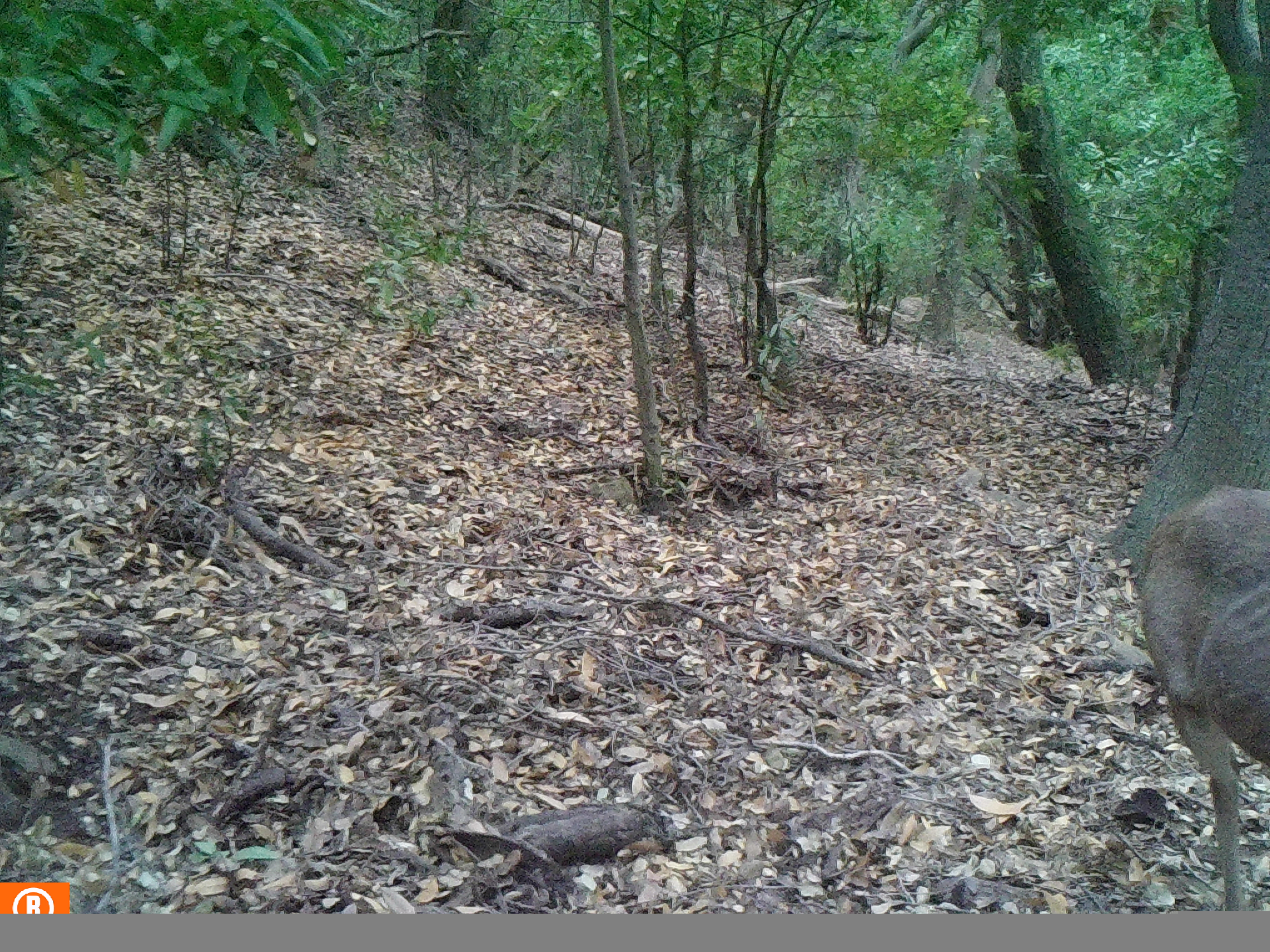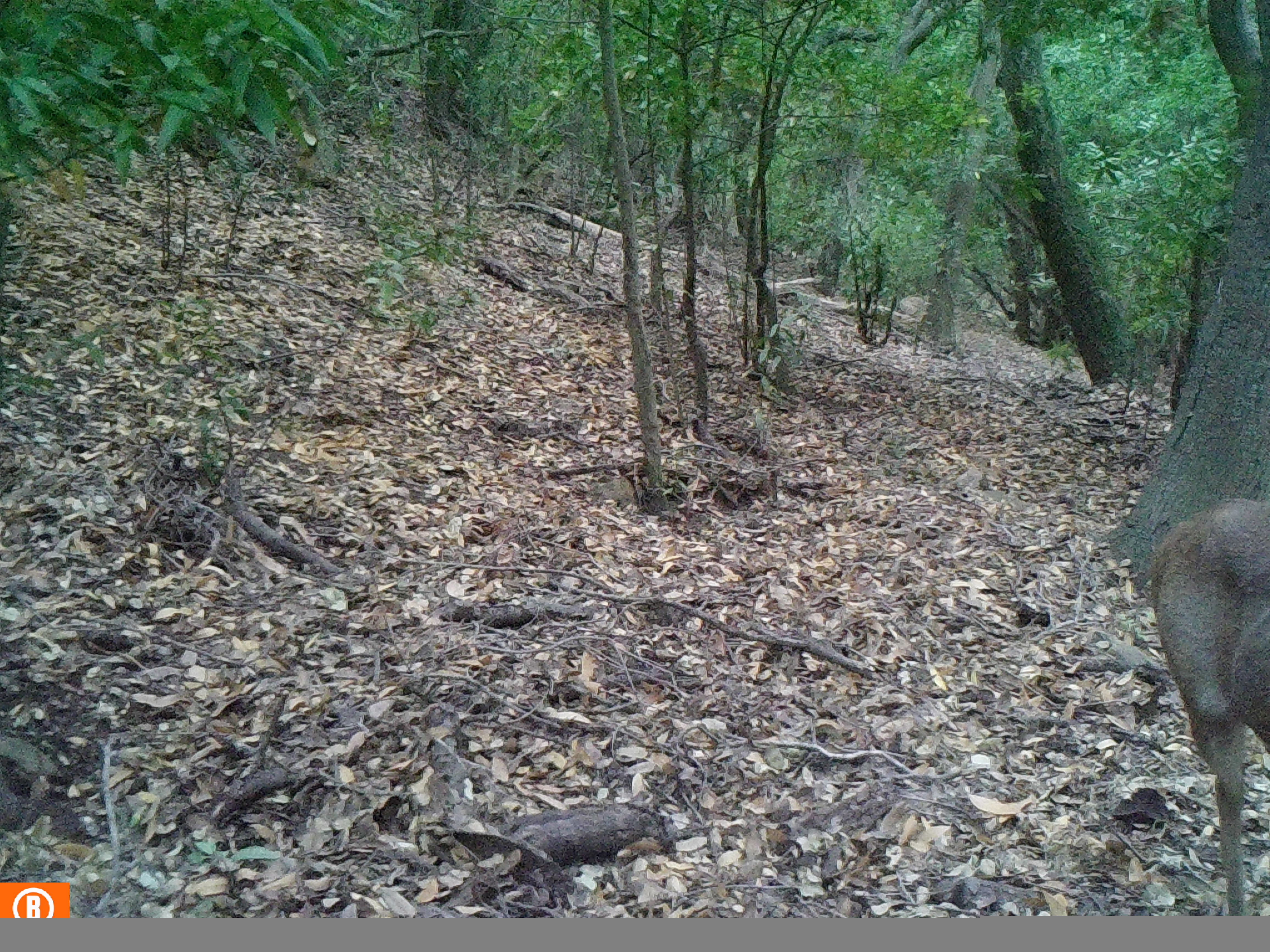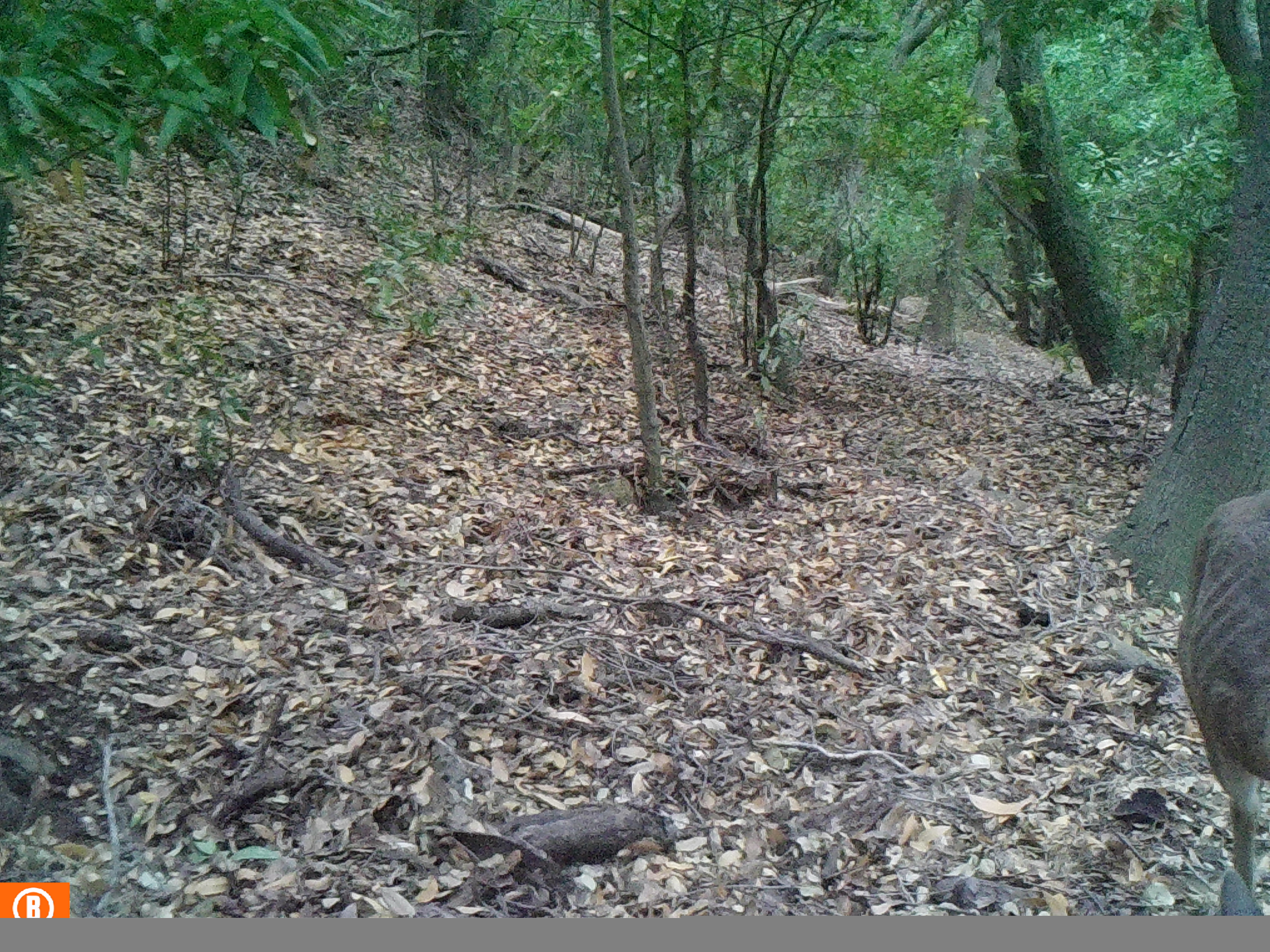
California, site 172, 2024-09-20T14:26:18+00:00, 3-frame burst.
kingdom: Animalia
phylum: Chordata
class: Mammalia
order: Artiodactyla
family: Cervidae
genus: Odocoileus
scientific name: Odocoileus hemionus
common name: mule deer